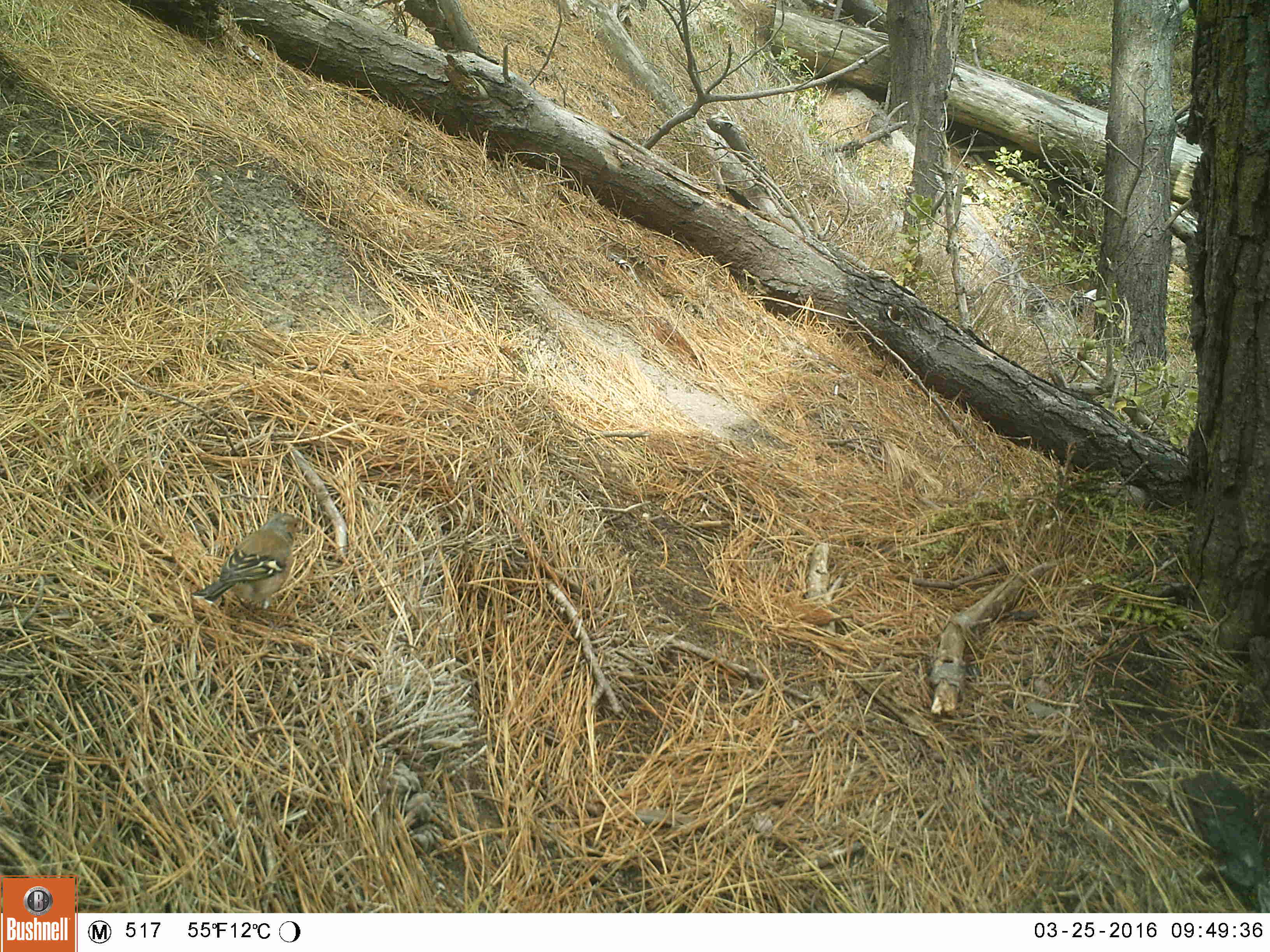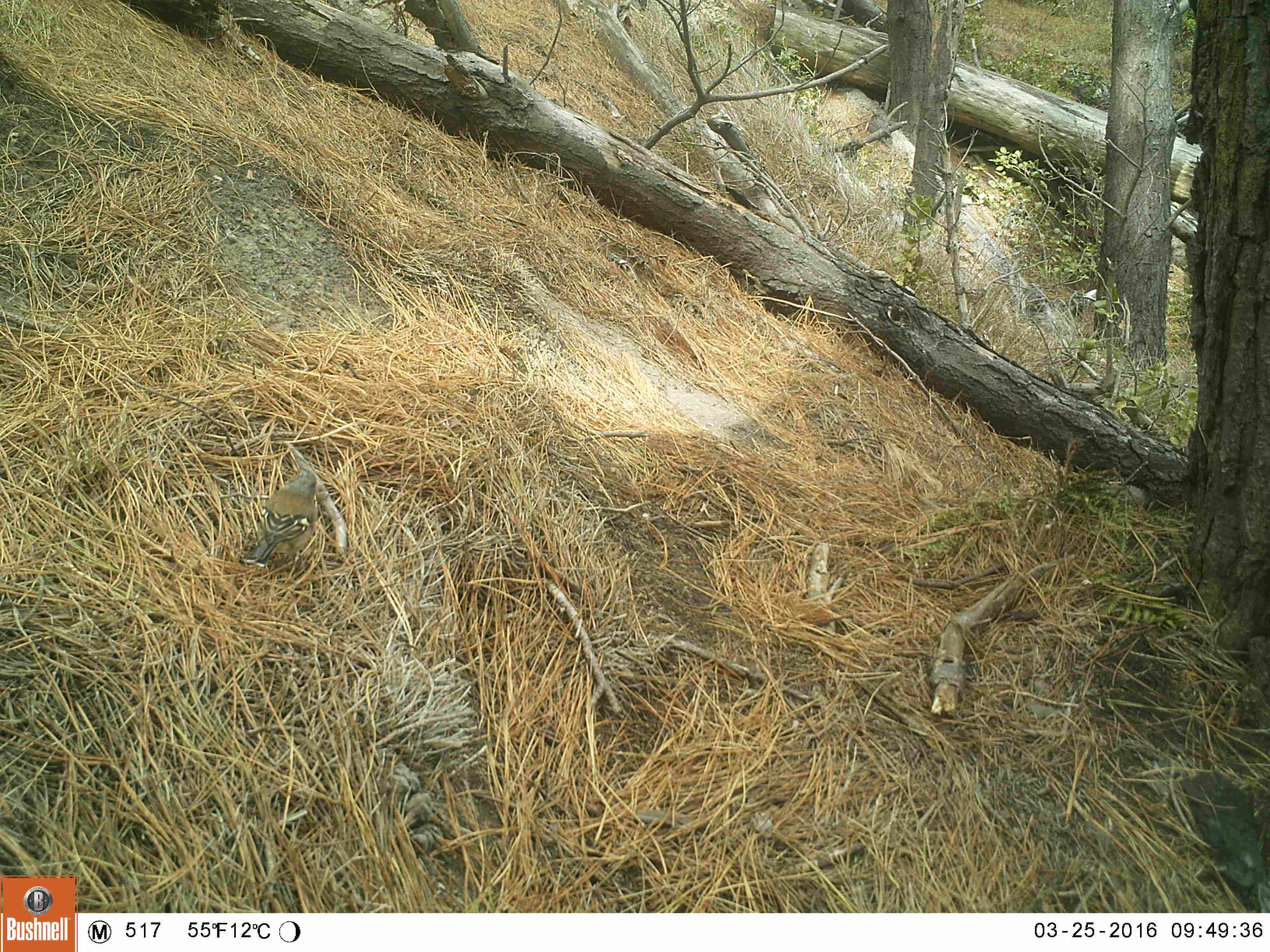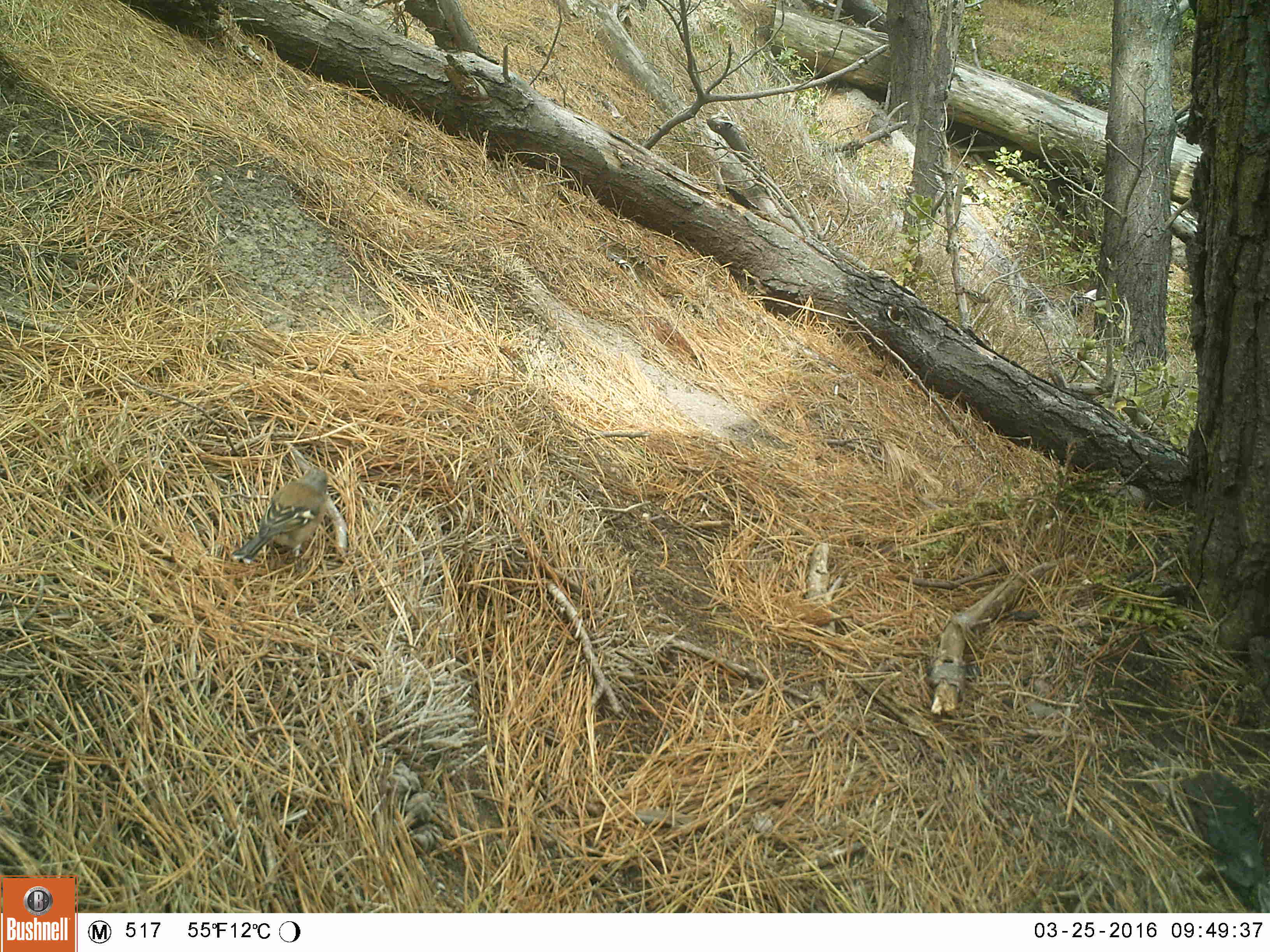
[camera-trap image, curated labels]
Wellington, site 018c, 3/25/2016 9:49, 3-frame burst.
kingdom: Animalia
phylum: Chordata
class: Aves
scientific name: Aves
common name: bird